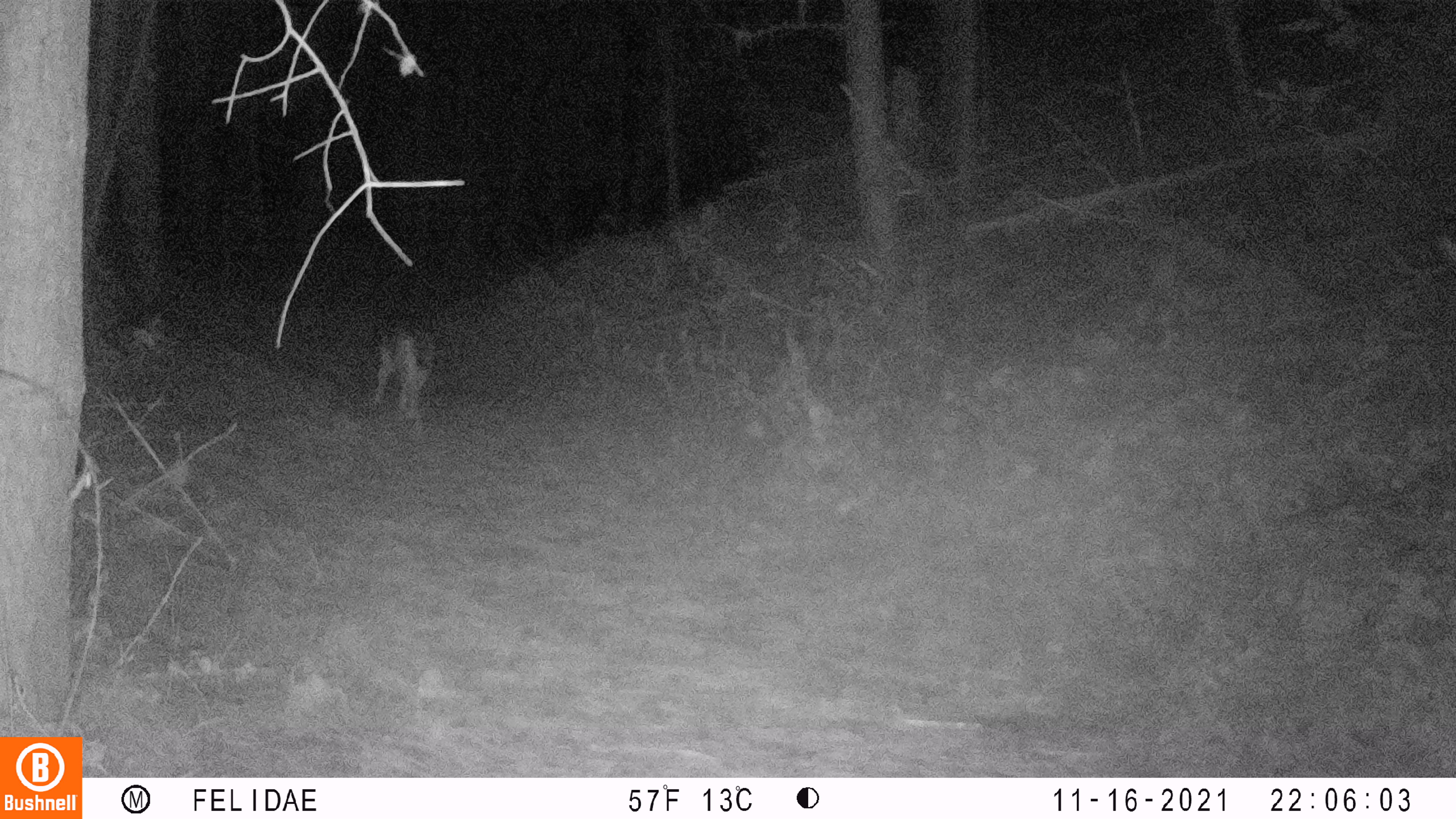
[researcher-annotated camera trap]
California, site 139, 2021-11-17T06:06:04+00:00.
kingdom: Animalia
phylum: Chordata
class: Mammalia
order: Carnivora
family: Canidae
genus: Canis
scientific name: Canis latrans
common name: coyote